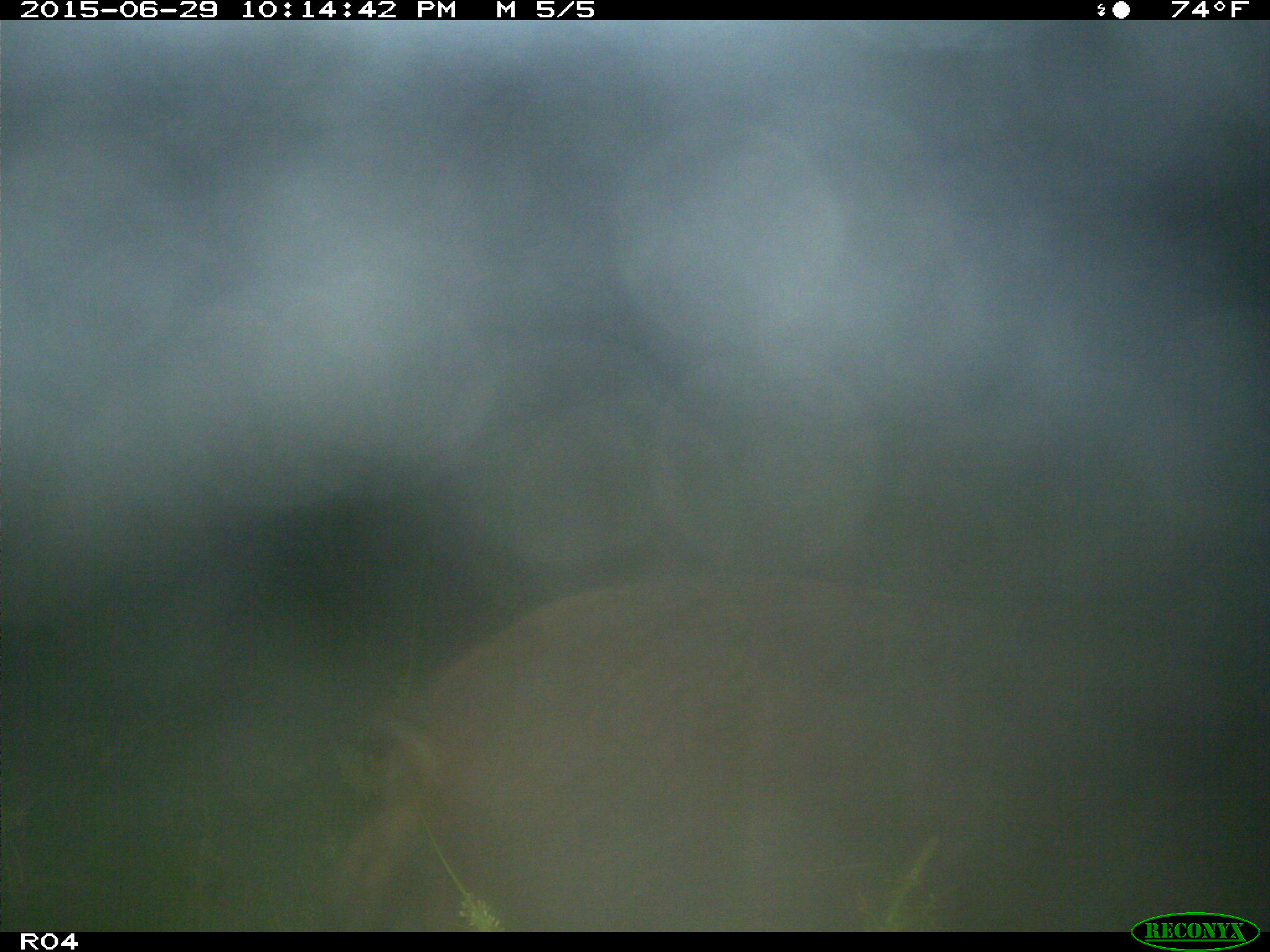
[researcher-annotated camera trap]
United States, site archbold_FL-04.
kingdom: Animalia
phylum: Chordata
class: Mammalia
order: Artiodactyla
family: Suidae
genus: Sus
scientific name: Sus scrofa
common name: wild boar